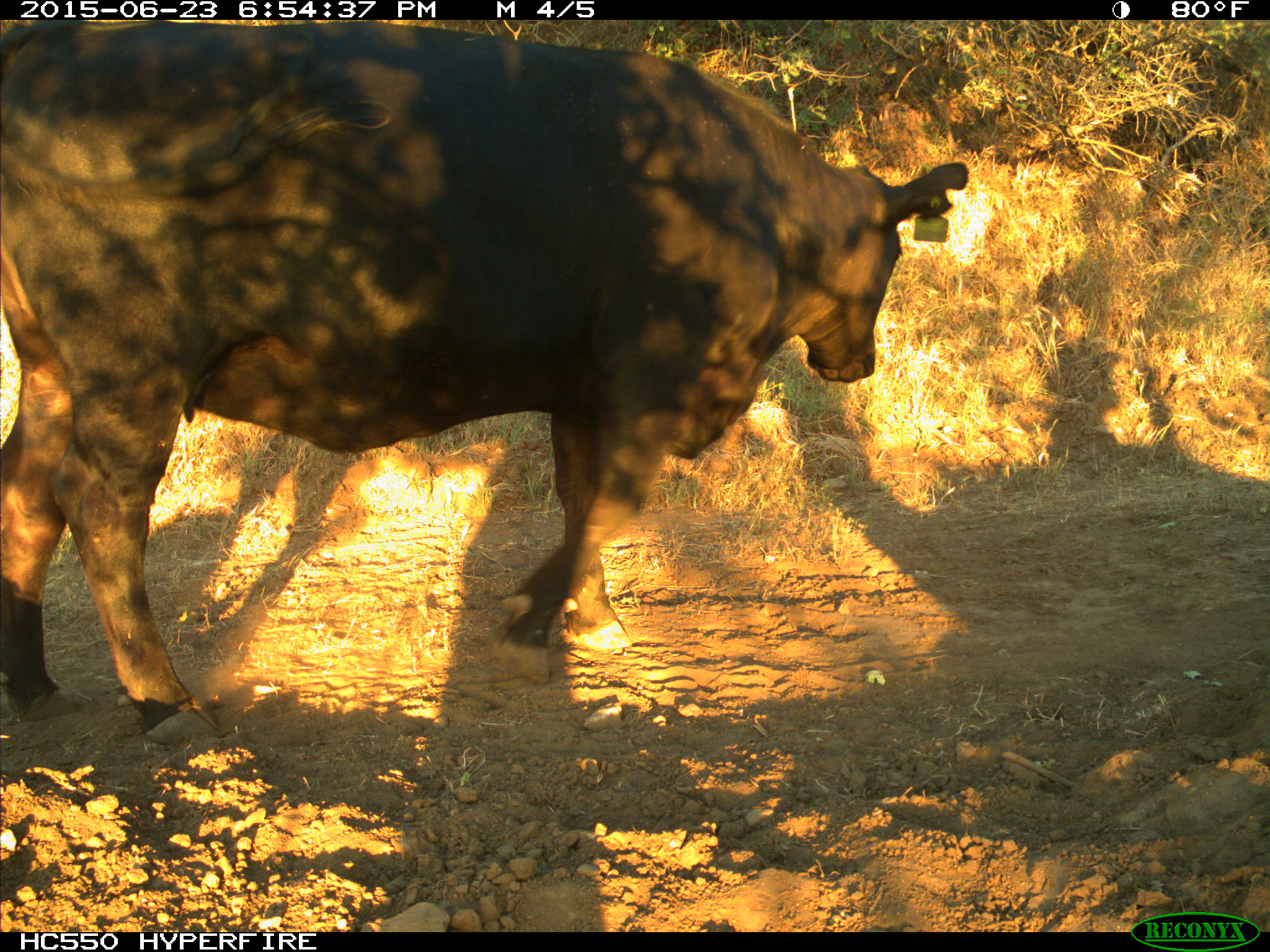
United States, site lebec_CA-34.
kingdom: Animalia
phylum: Chordata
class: Mammalia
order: Artiodactyla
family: Bovidae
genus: Bos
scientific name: Bos taurus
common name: domestic cow